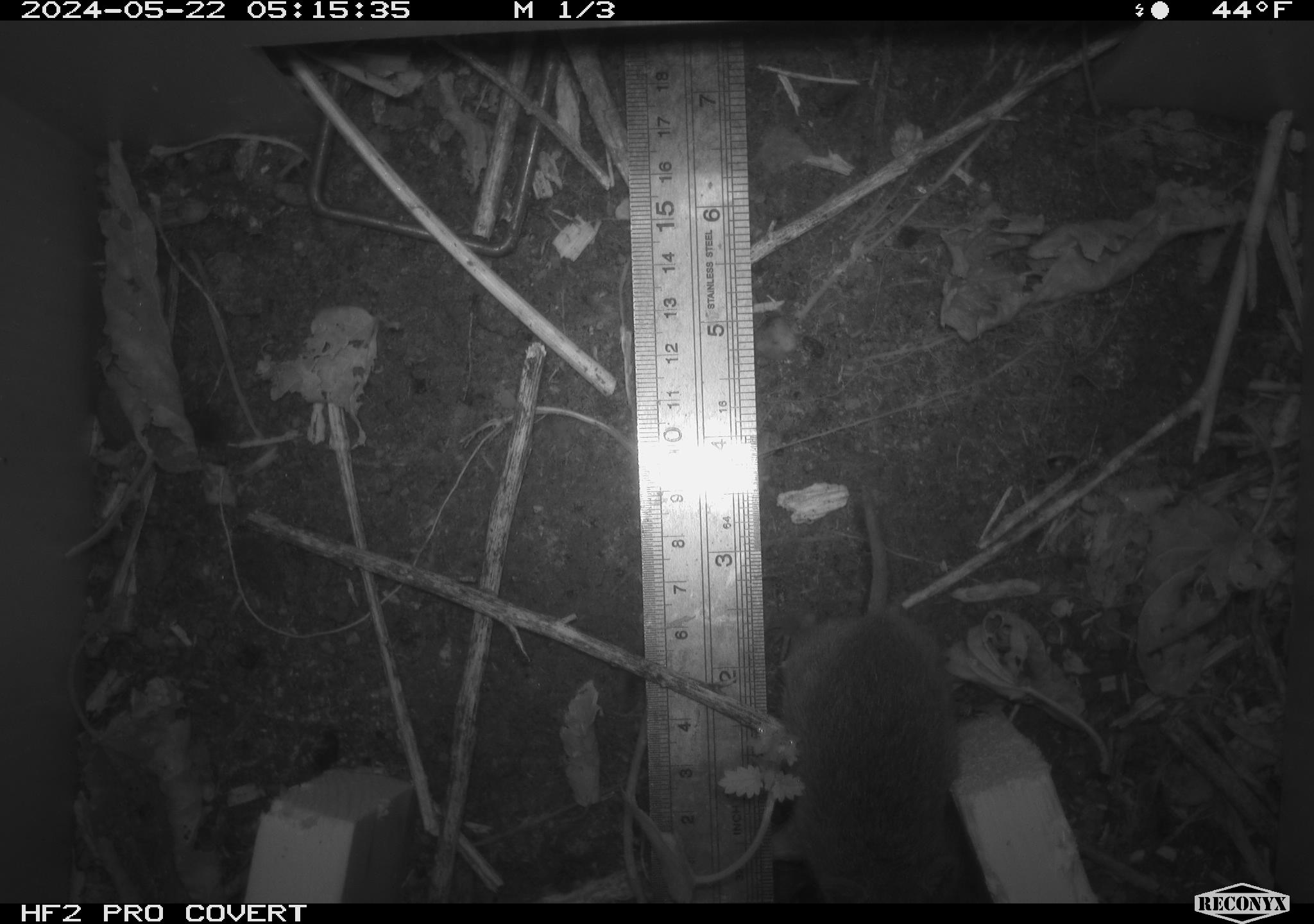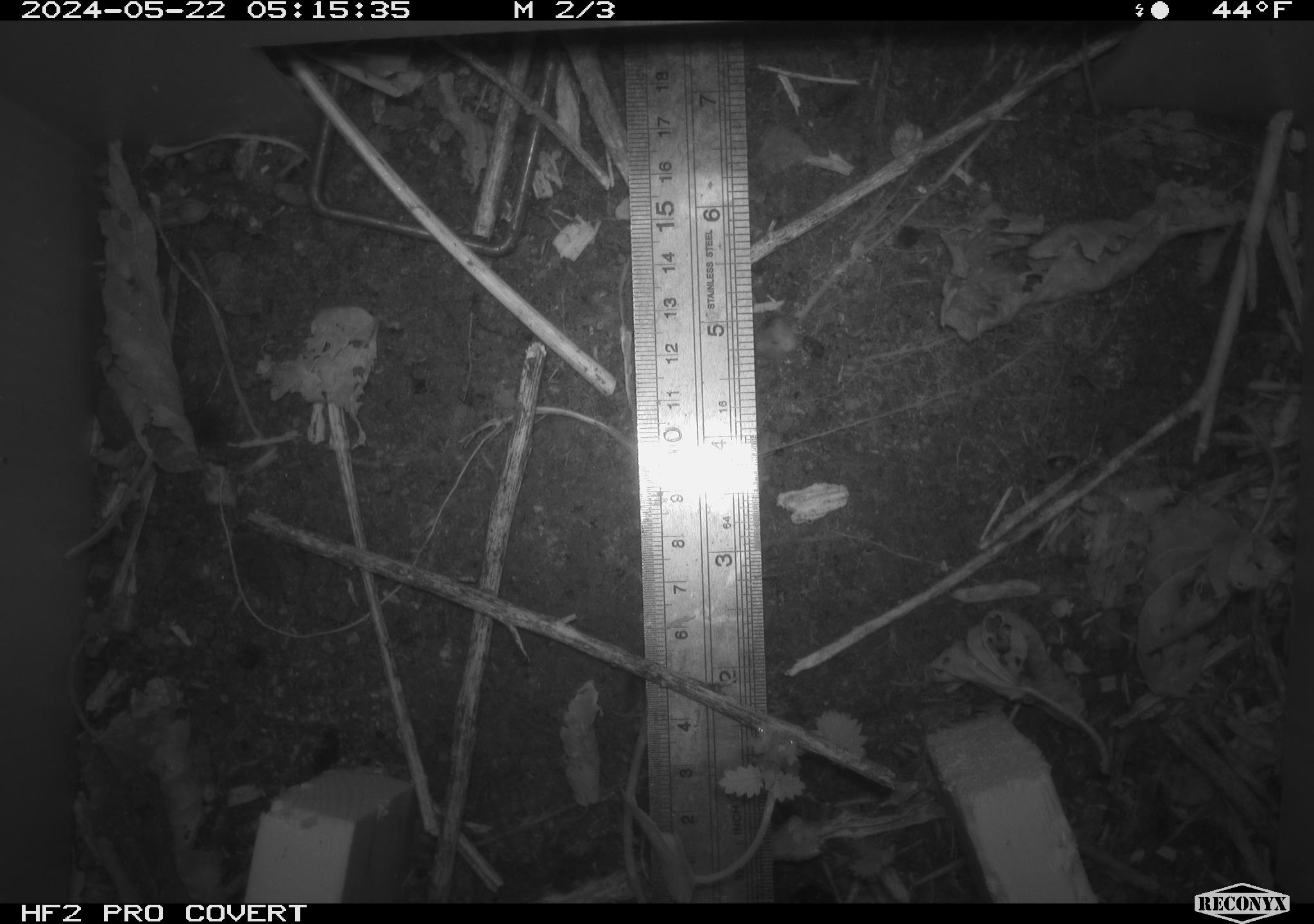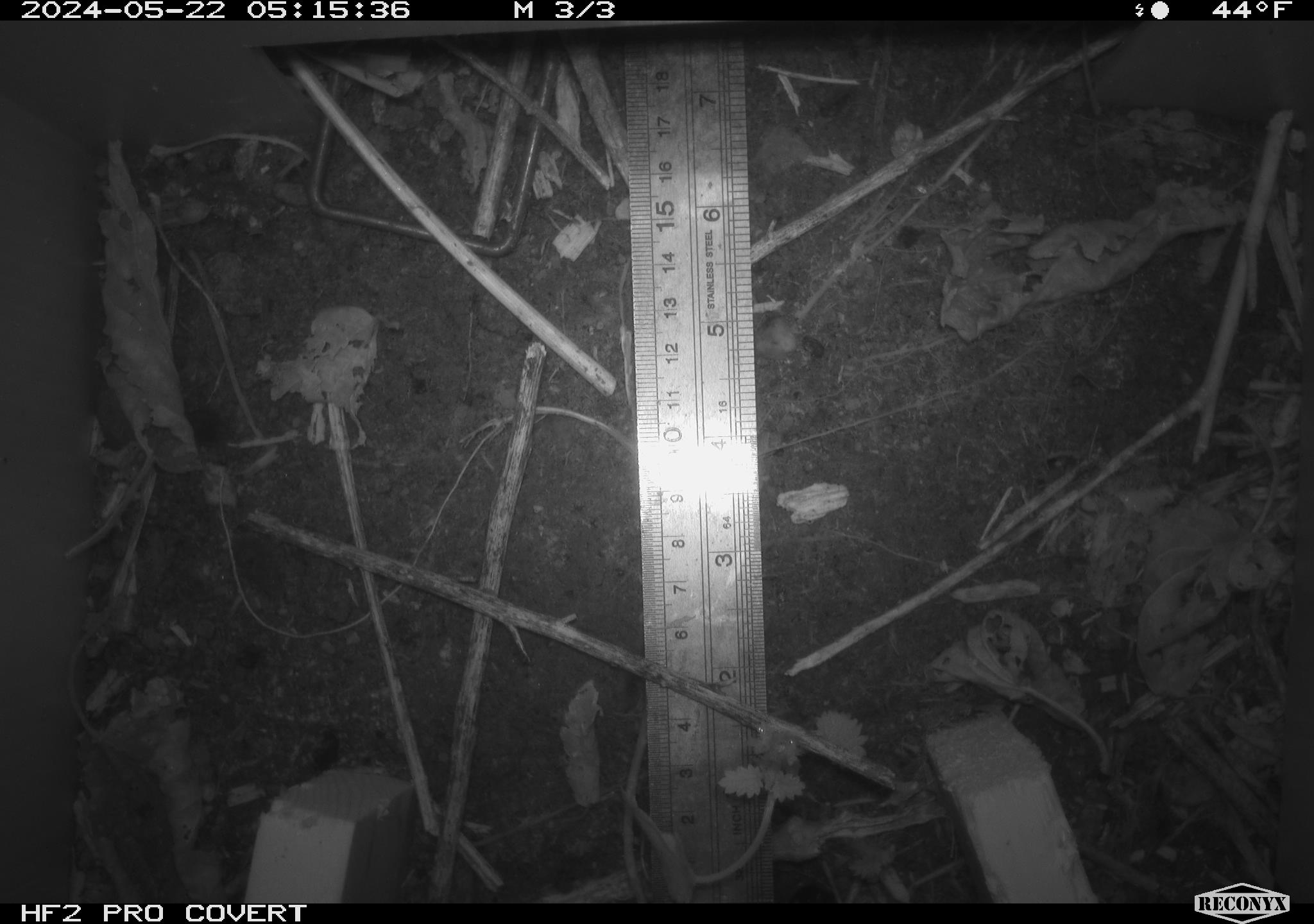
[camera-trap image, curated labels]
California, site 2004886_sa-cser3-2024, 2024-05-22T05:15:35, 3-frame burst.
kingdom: Animalia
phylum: Chordata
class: Mammalia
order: Rodentia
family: Cricetidae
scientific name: Cricetidae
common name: hamsters, voles, lemmings, and allies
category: cricetidae family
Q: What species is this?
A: Cricetidae family (hamsters, voles, lemmings, and allies) (Cricetidae).